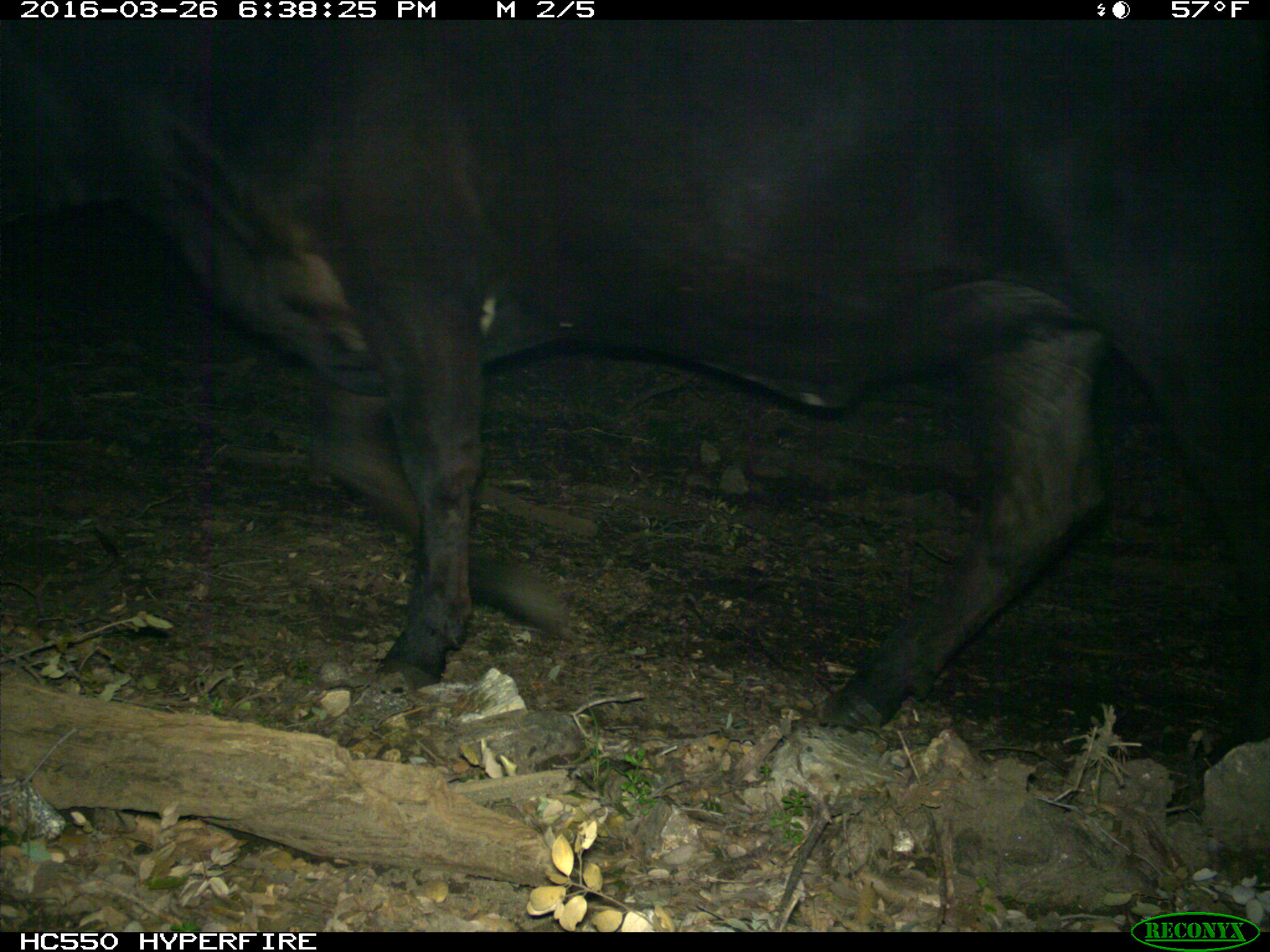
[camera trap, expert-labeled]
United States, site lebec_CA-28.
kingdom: Animalia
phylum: Chordata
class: Mammalia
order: Artiodactyla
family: Bovidae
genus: Bos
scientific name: Bos taurus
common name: domestic cow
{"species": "Bos taurus (domestic cow)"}